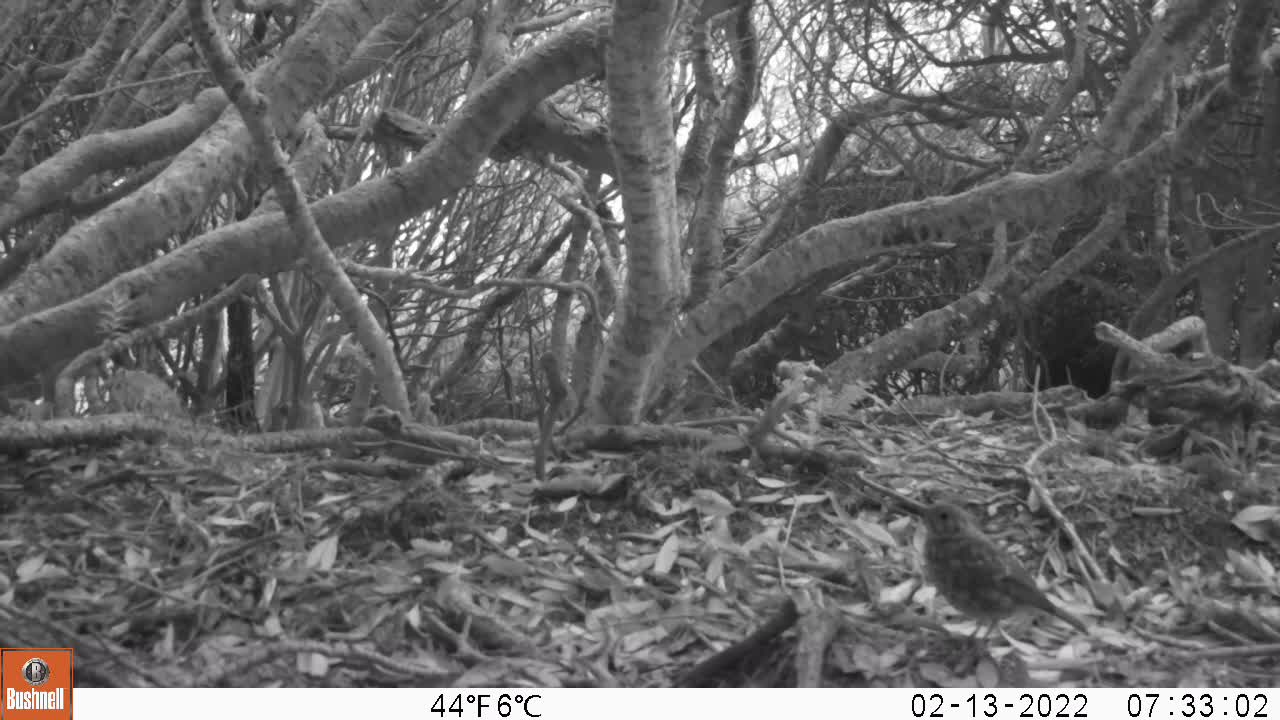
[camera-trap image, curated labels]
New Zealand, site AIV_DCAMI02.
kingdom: Animalia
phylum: Chordata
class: Aves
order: Passeriformes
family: Turdidae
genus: Turdus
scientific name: Turdus philomelos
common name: song thrush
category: thrush